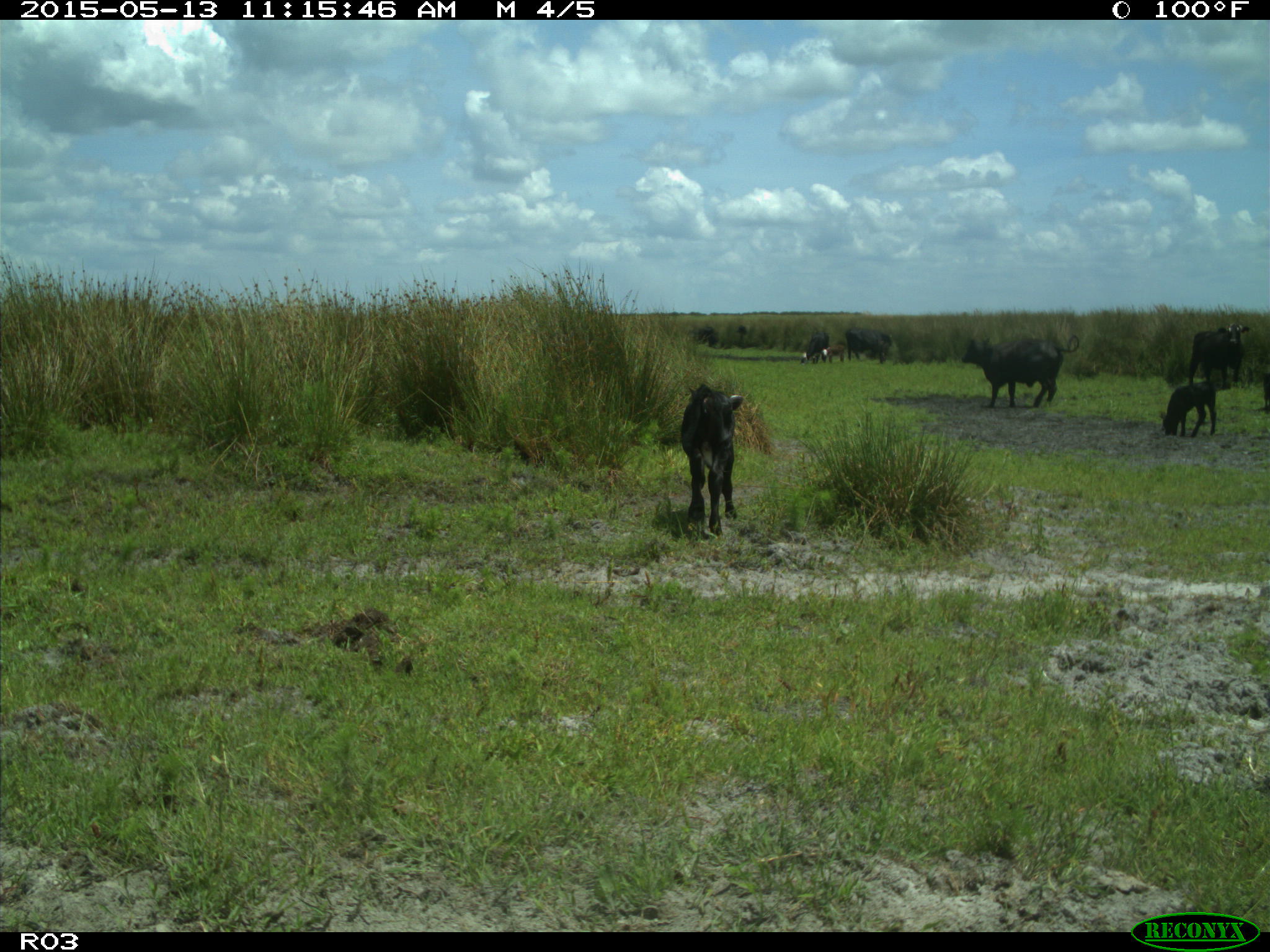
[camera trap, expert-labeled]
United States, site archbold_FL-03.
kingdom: Animalia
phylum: Chordata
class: Mammalia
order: Artiodactyla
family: Bovidae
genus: Bos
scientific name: Bos taurus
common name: domestic cow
Bos taurus (domestic cow).